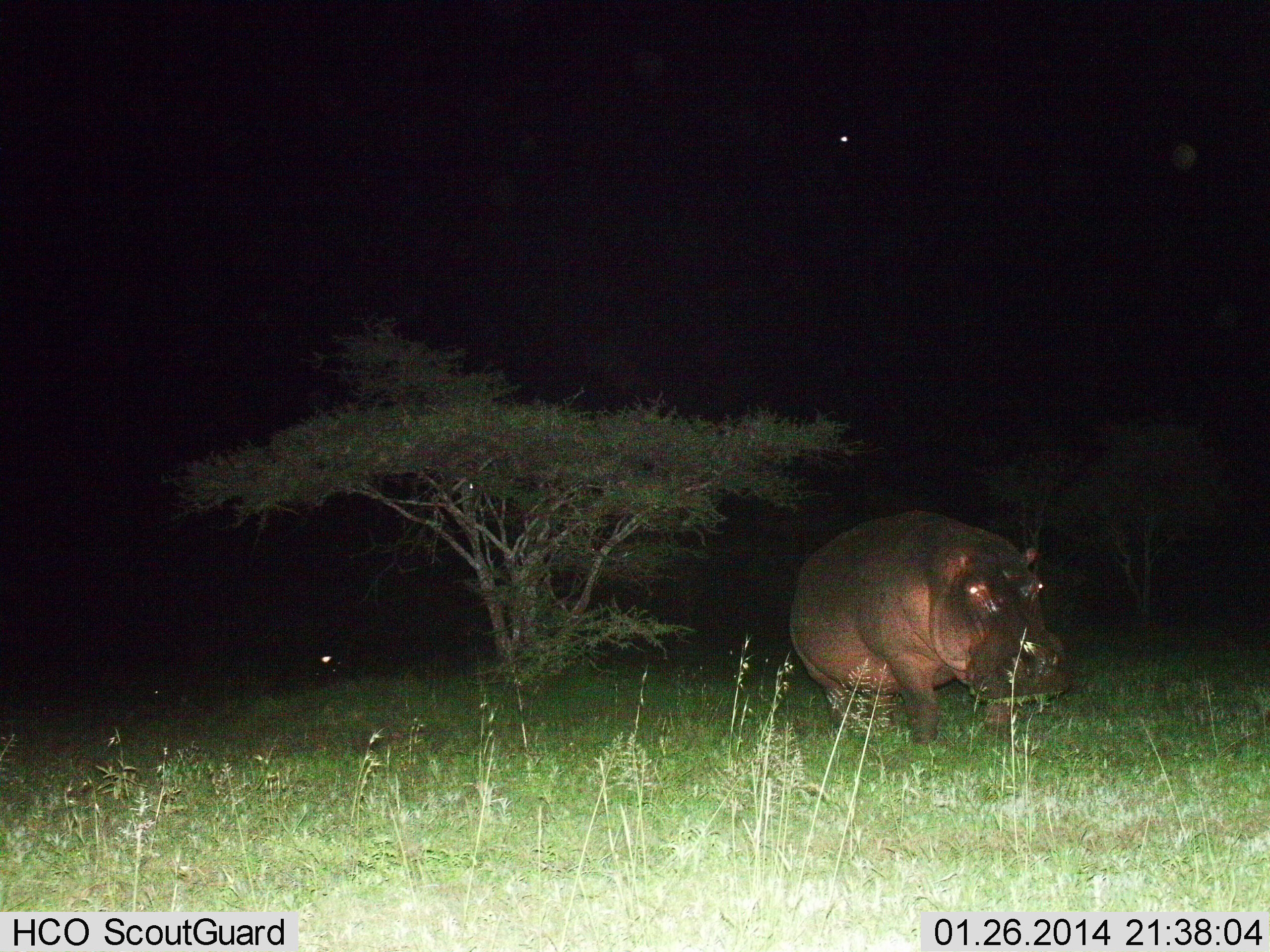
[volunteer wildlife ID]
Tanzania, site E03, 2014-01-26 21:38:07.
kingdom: Animalia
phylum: Chordata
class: Mammalia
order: Artiodactyla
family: Hippopotamidae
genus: Hippopotamus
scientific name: Hippopotamus amphibius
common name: hippopotamus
Hippopotamus (Hippopotamus amphibius), count 1. Behavior (volunteer vote fractions): standing 70%, resting 0%, moving 30%, interacting 0%. Young present (vote fraction): 0%. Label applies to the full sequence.